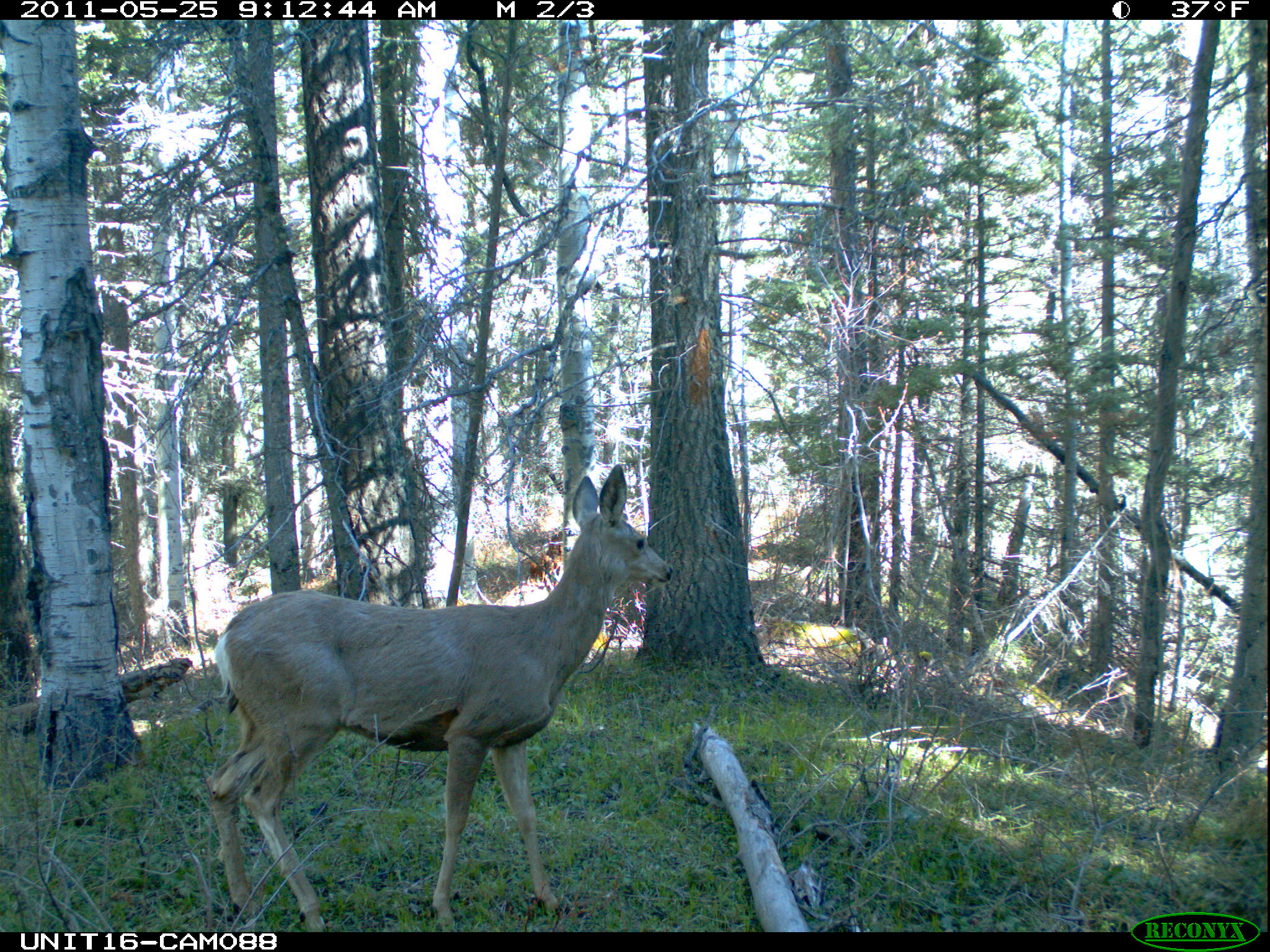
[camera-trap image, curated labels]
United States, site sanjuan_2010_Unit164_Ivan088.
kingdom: Animalia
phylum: Chordata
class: Mammalia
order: Artiodactyla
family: Cervidae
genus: Odocoileus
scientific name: Odocoileus hemionus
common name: mule deer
Odocoileus hemionus (mule deer).